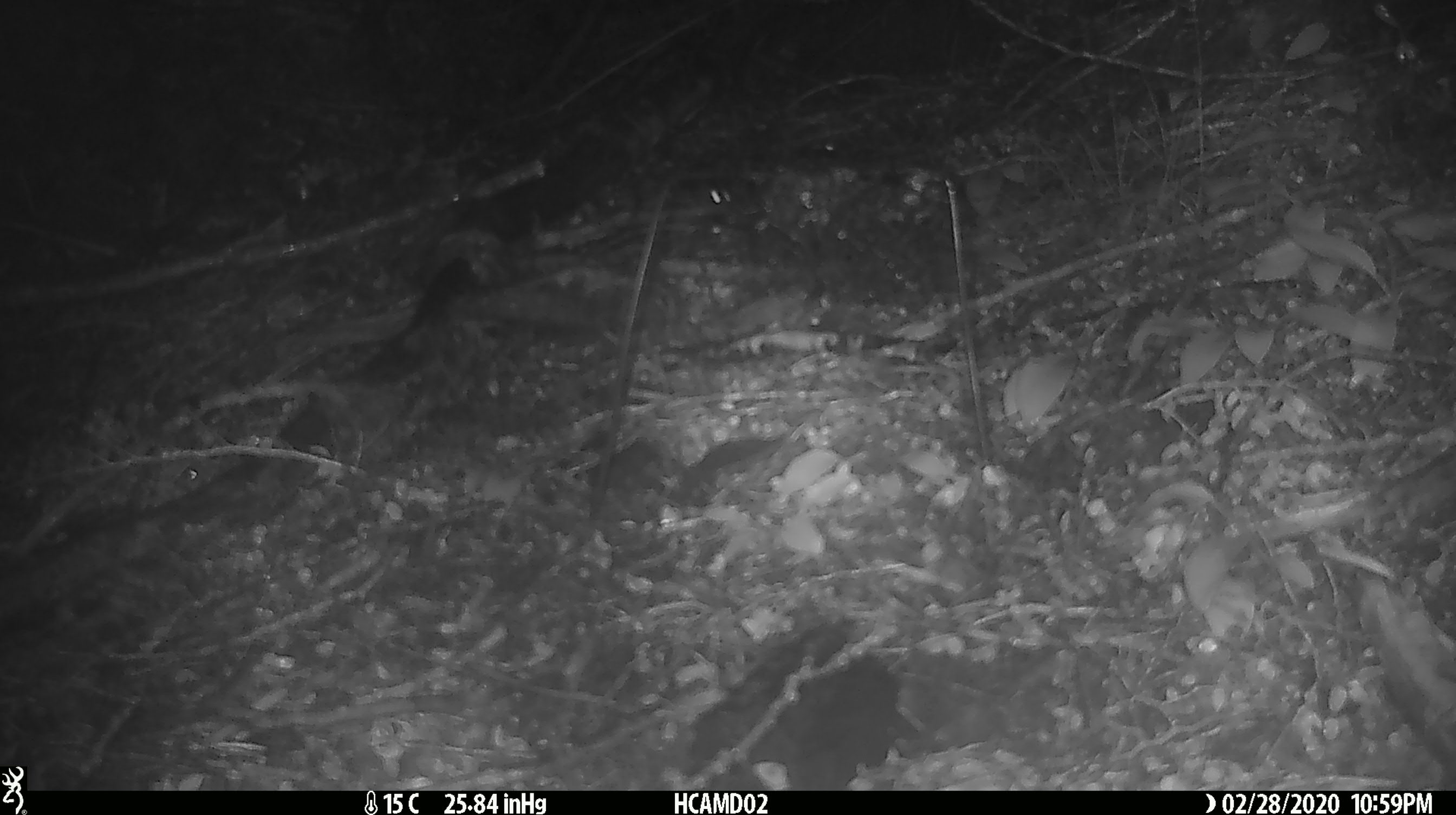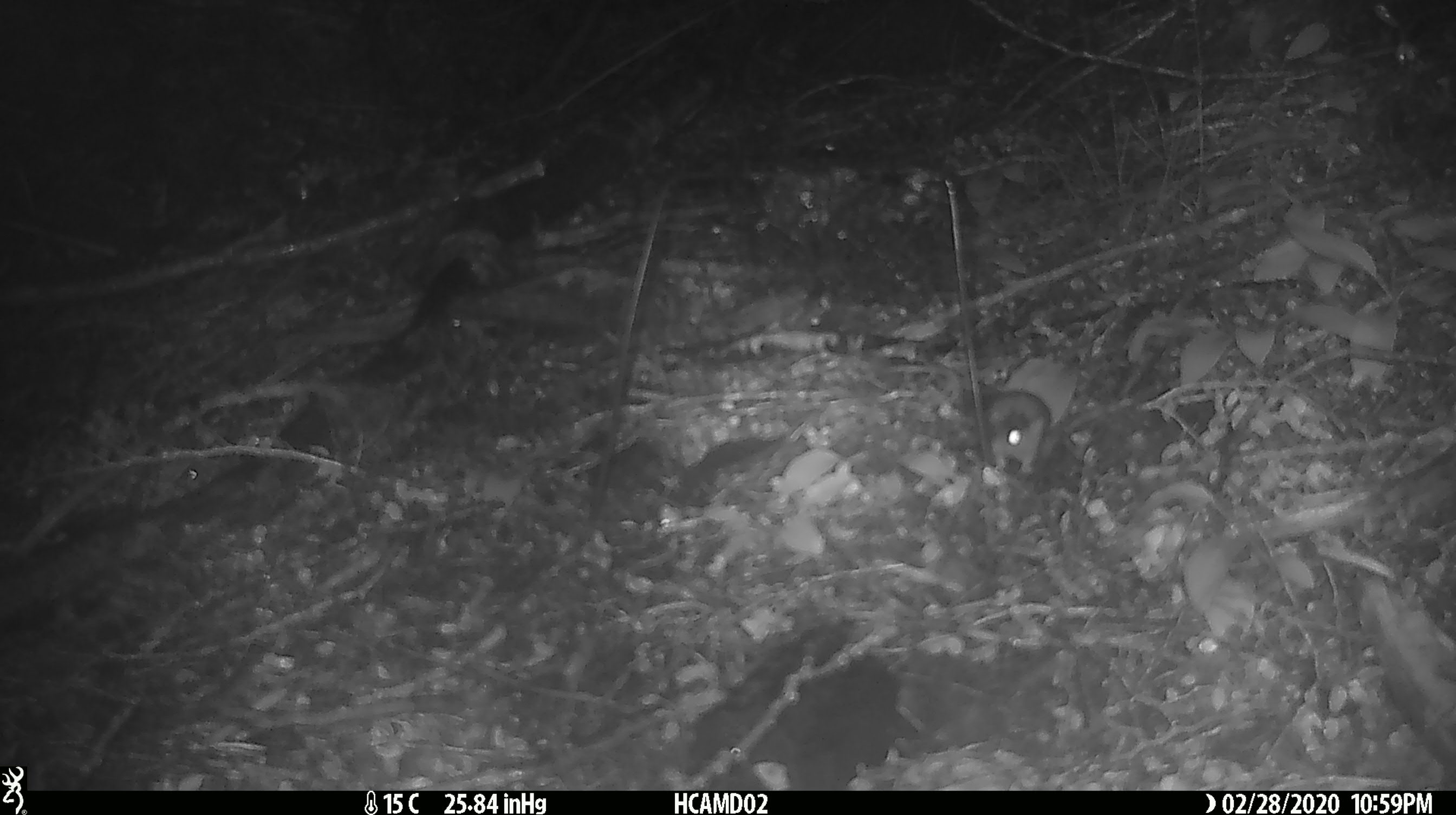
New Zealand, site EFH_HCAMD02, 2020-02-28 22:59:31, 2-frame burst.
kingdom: Animalia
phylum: Chordata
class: Mammalia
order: Rodentia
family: Muridae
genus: Mus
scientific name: Mus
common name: mouse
Mouse (Mus).